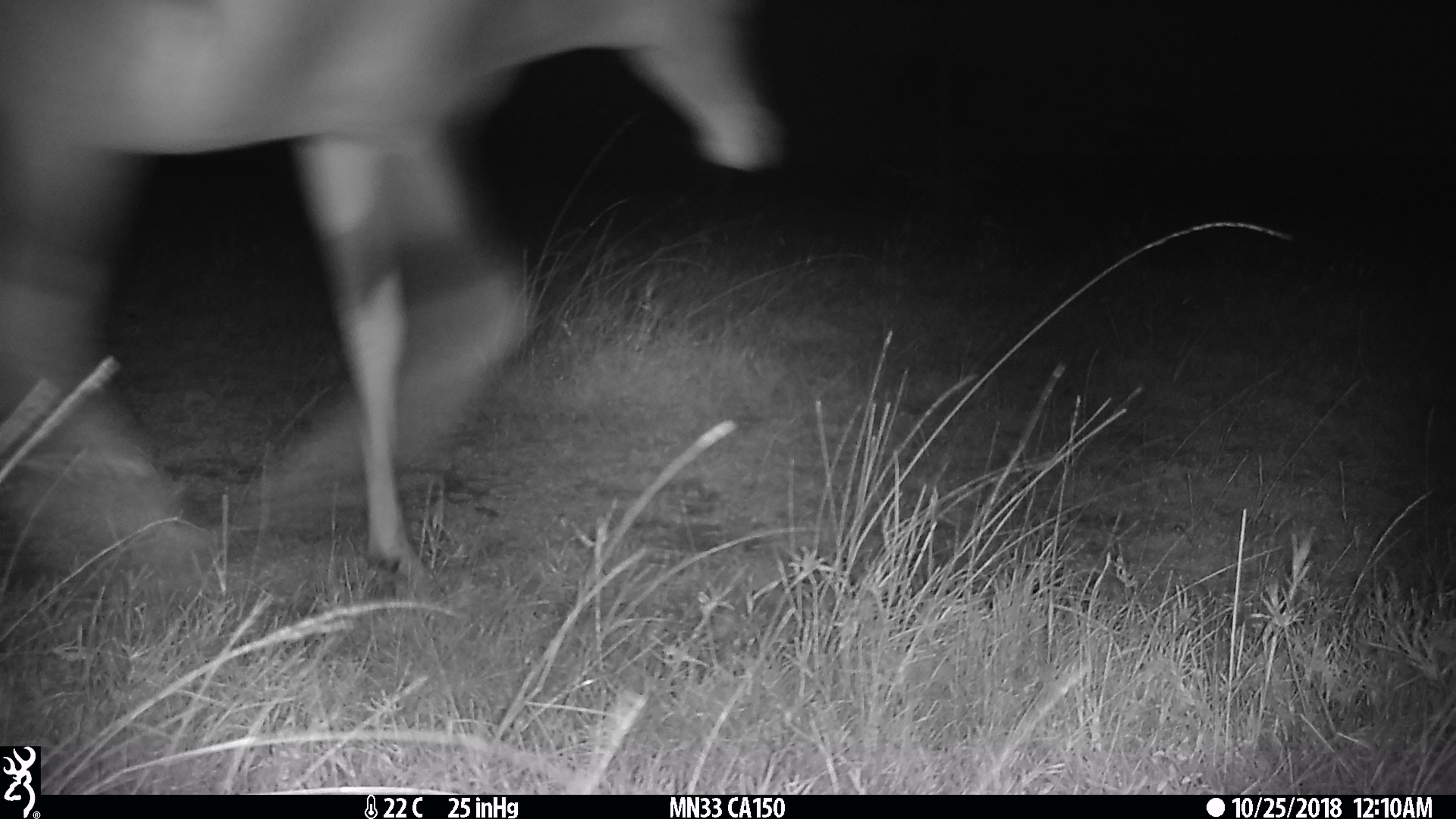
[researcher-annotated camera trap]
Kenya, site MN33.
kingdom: Animalia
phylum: Chordata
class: Mammalia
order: Artiodactyla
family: Bovidae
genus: Damaliscus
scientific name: Damaliscus lunatus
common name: topi